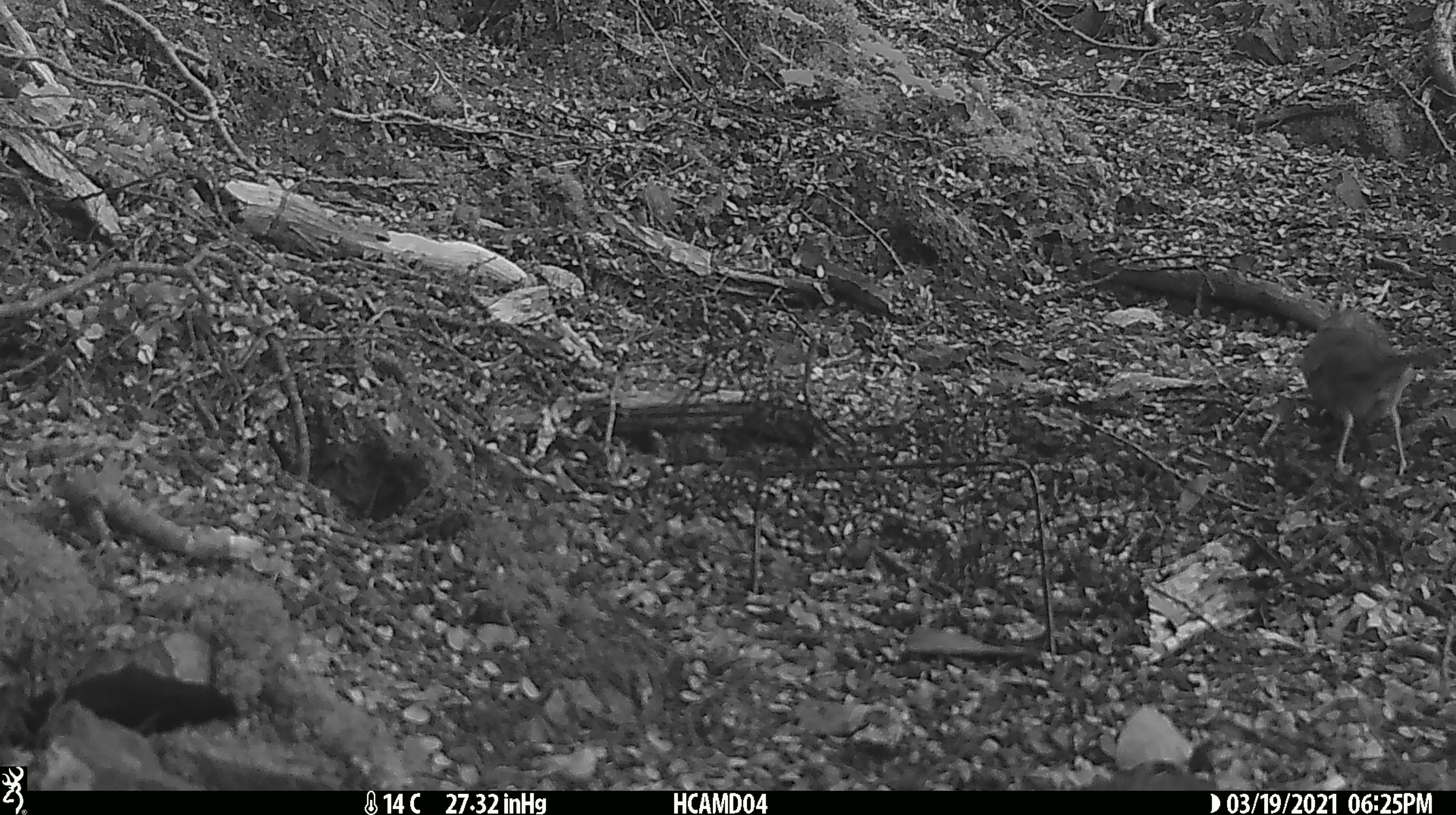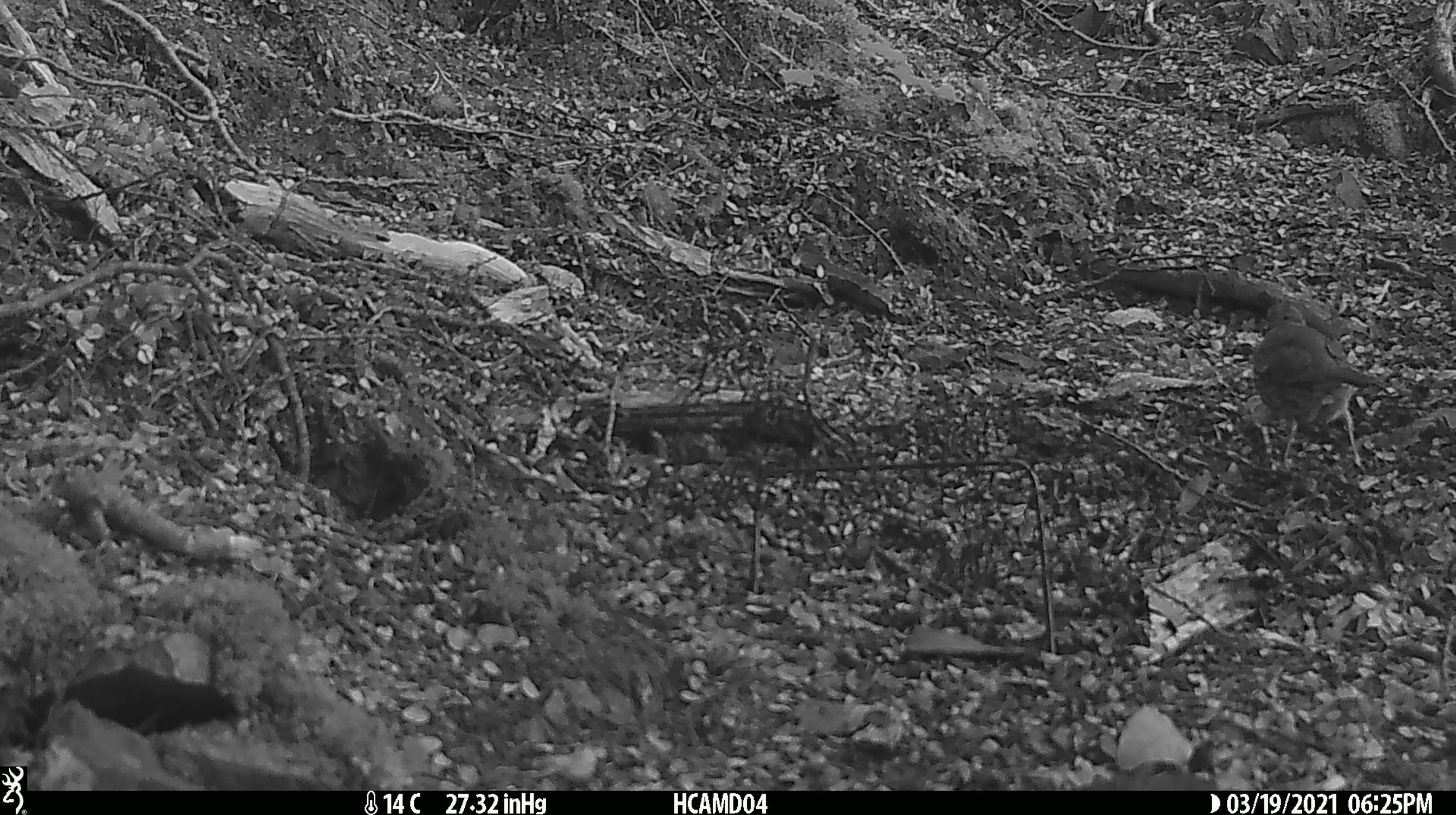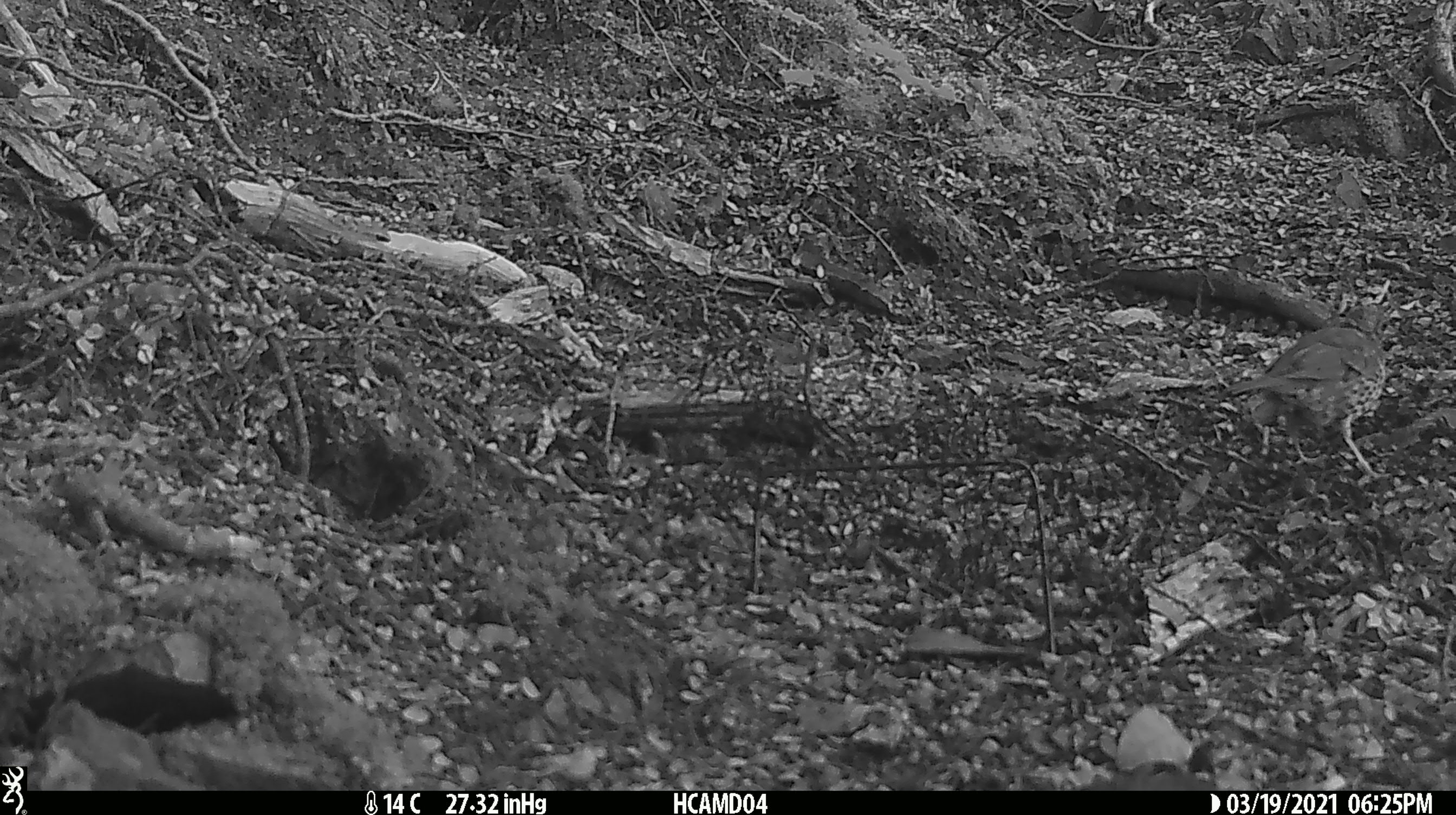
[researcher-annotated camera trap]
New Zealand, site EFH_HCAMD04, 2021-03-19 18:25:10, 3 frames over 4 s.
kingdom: Animalia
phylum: Chordata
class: Aves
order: Passeriformes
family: Turdidae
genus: Turdus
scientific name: Turdus philomelos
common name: song thrush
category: thrush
Thrush (song thrush) (Turdus philomelos).